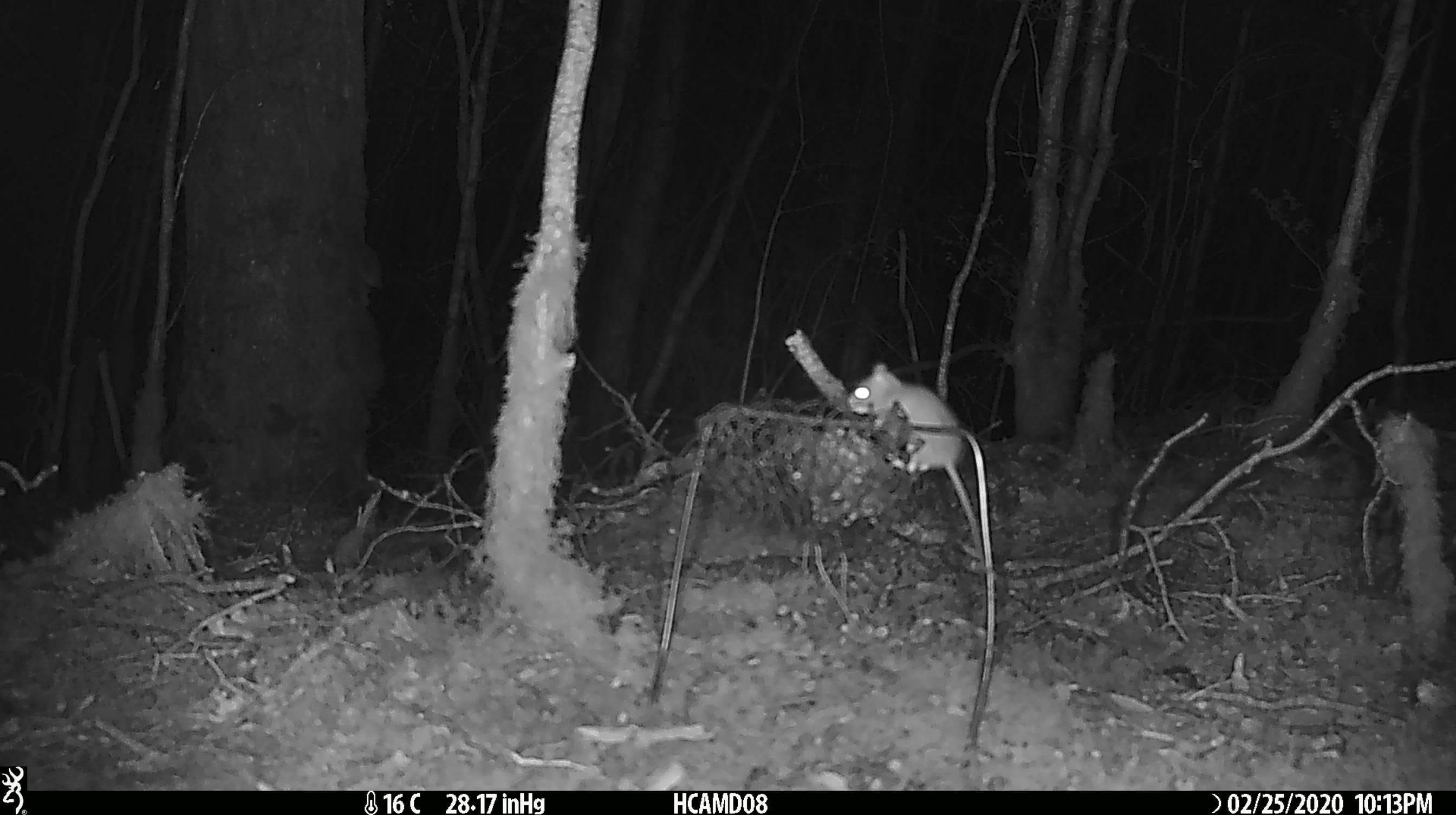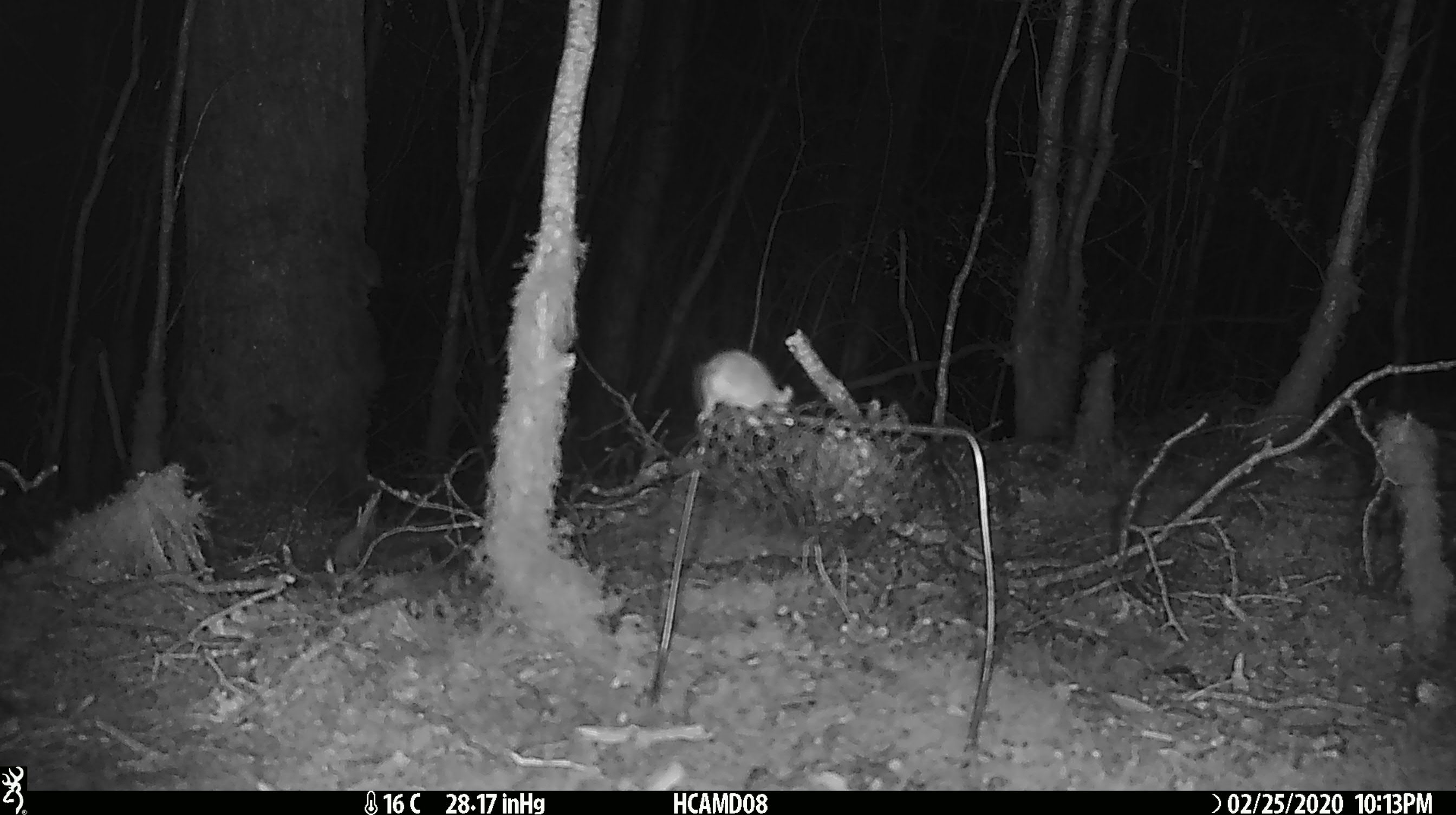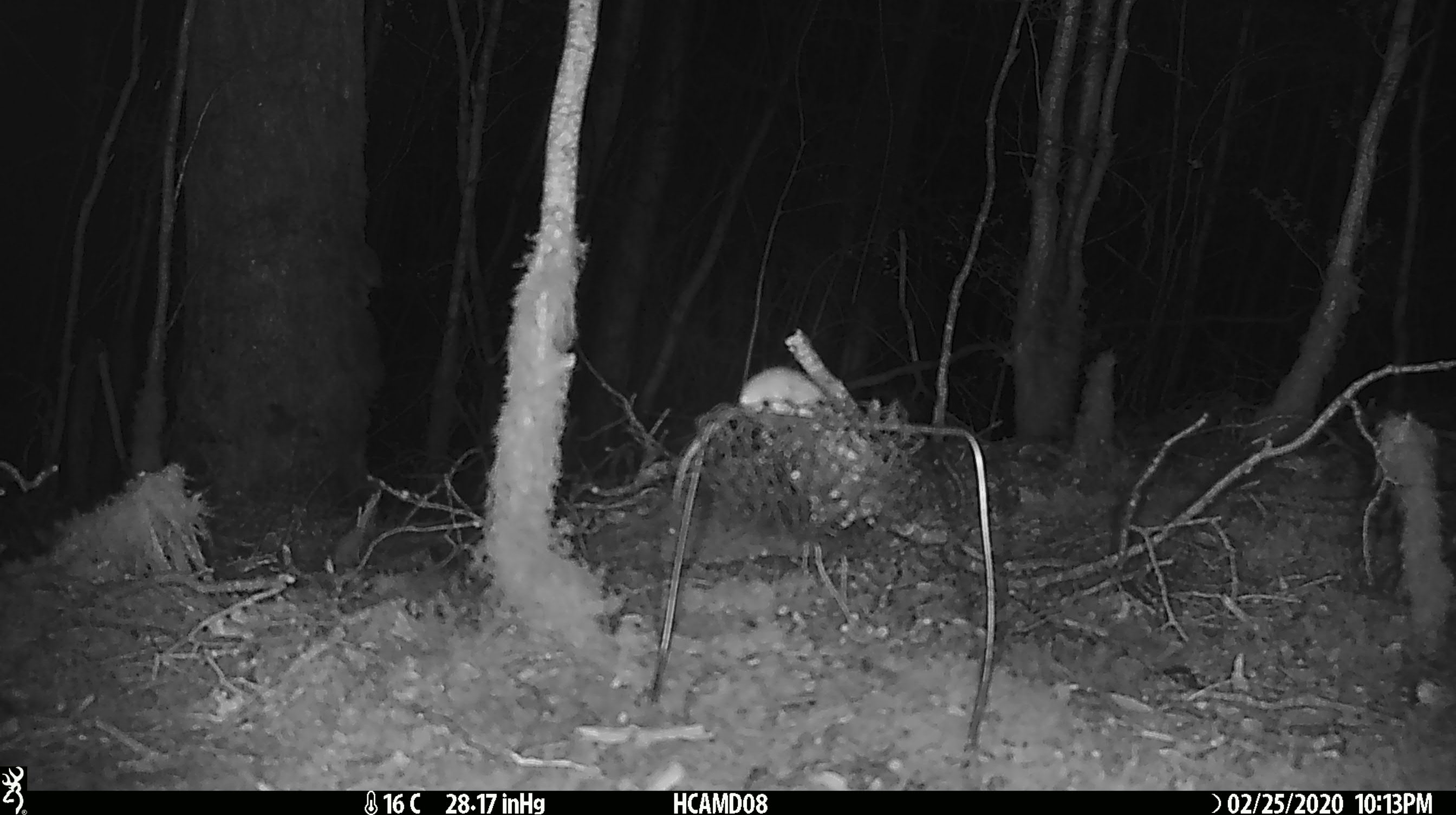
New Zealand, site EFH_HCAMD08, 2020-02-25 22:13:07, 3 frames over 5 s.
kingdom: Animalia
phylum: Chordata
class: Mammalia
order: Rodentia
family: Muridae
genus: Mus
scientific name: Mus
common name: mouse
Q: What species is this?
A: Mouse (Mus).